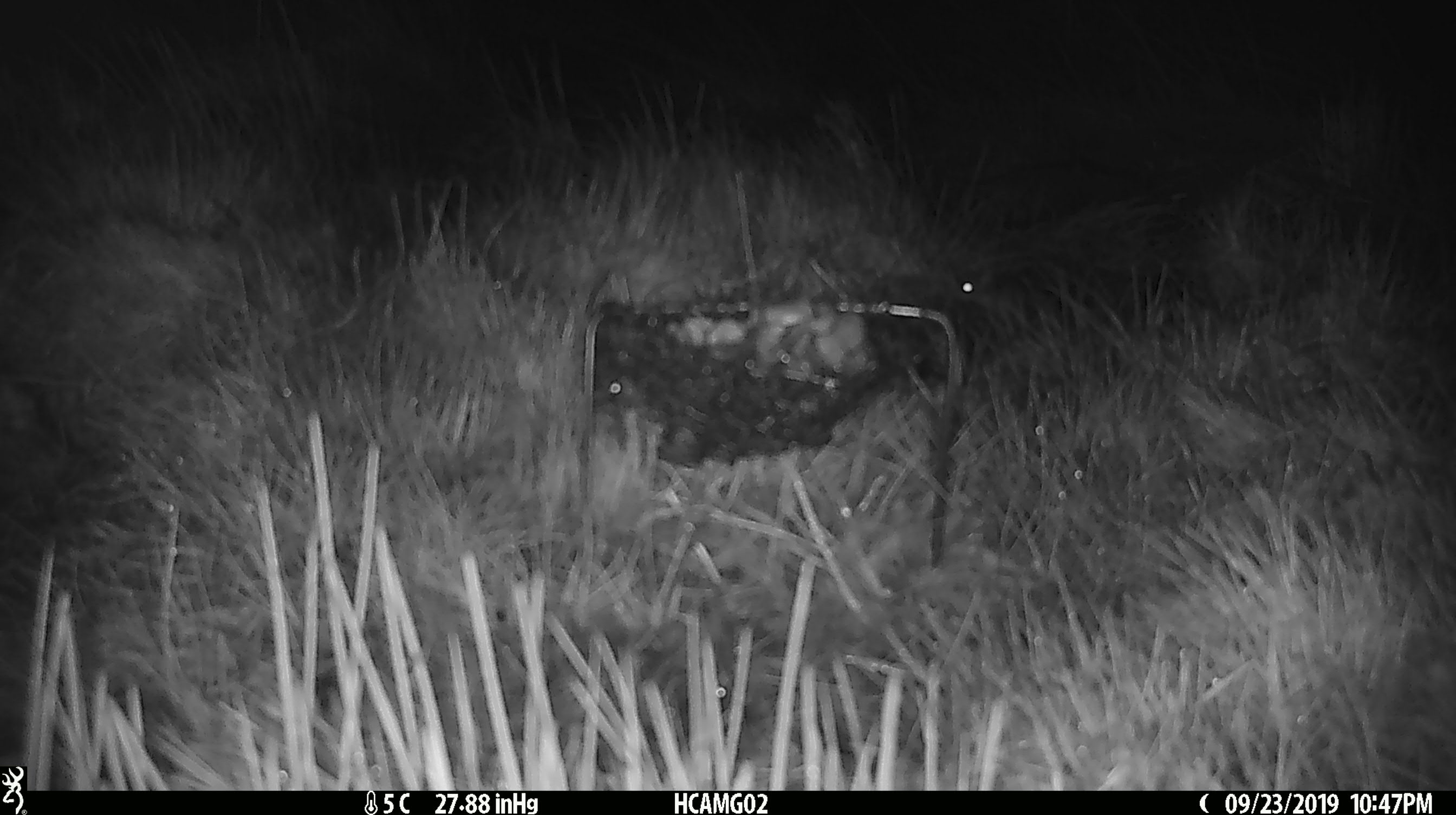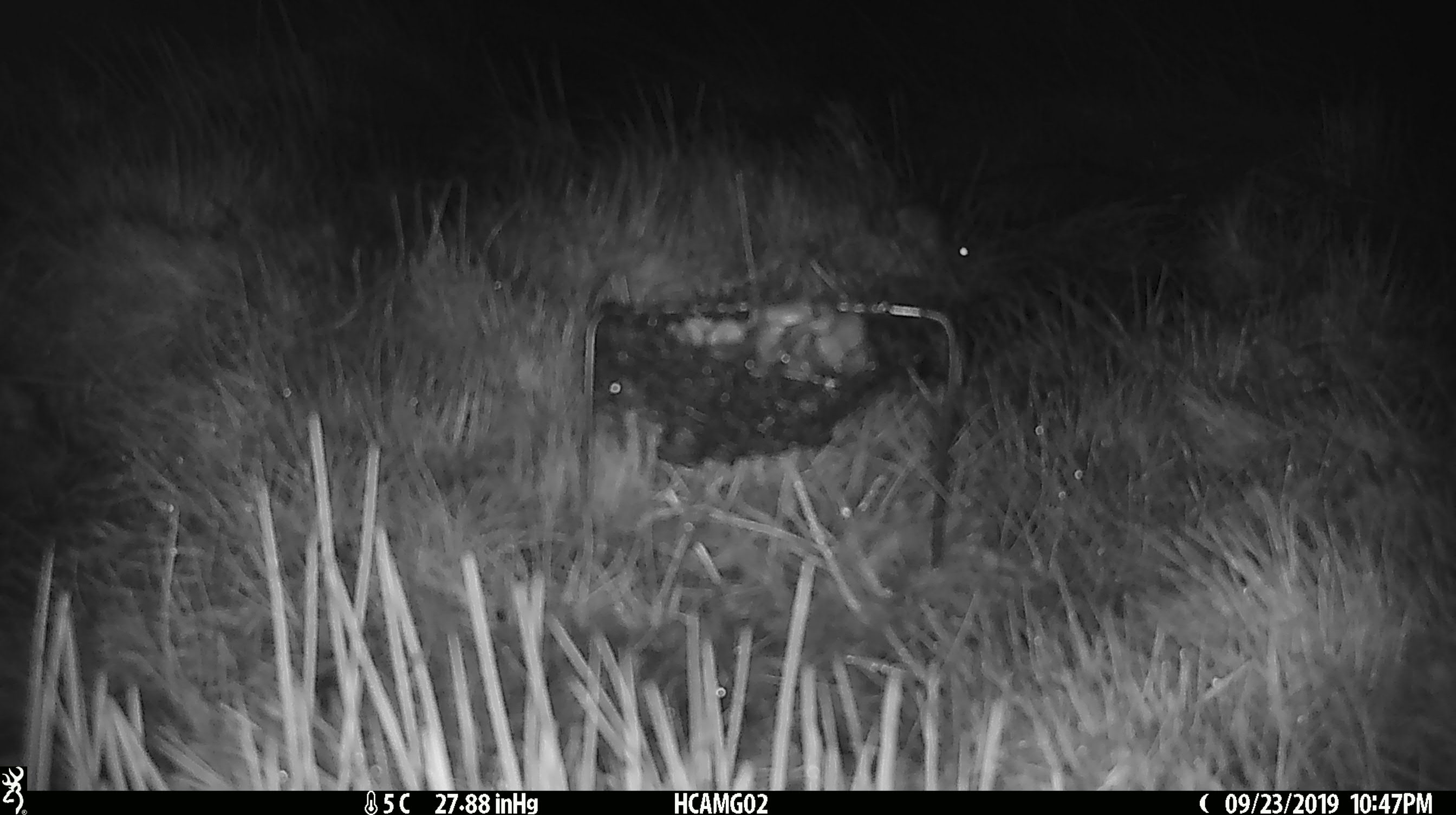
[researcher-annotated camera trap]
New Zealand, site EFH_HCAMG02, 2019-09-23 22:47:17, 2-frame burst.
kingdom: Animalia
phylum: Chordata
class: Mammalia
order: Rodentia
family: Muridae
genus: Mus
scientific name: Mus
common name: mouse